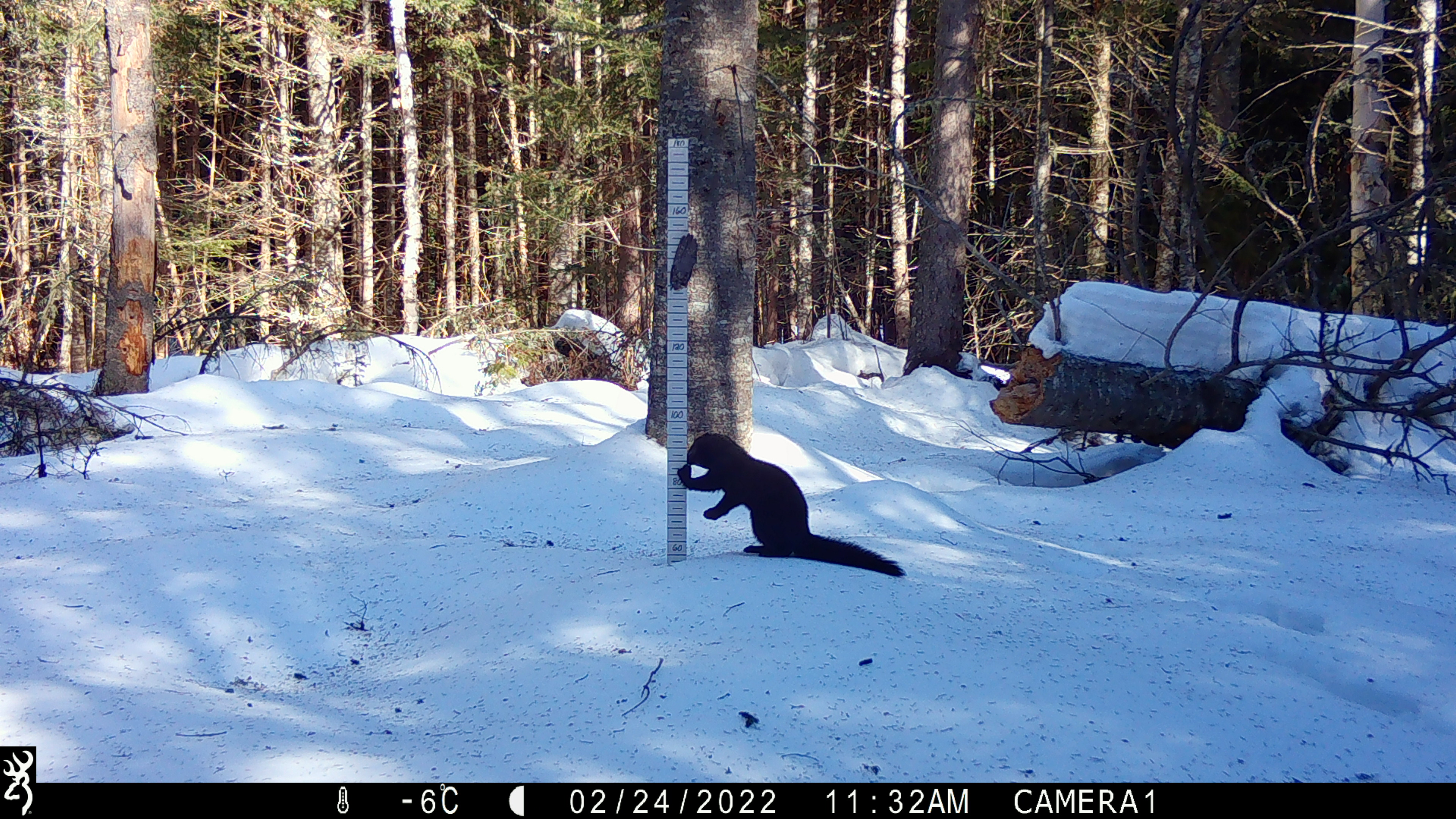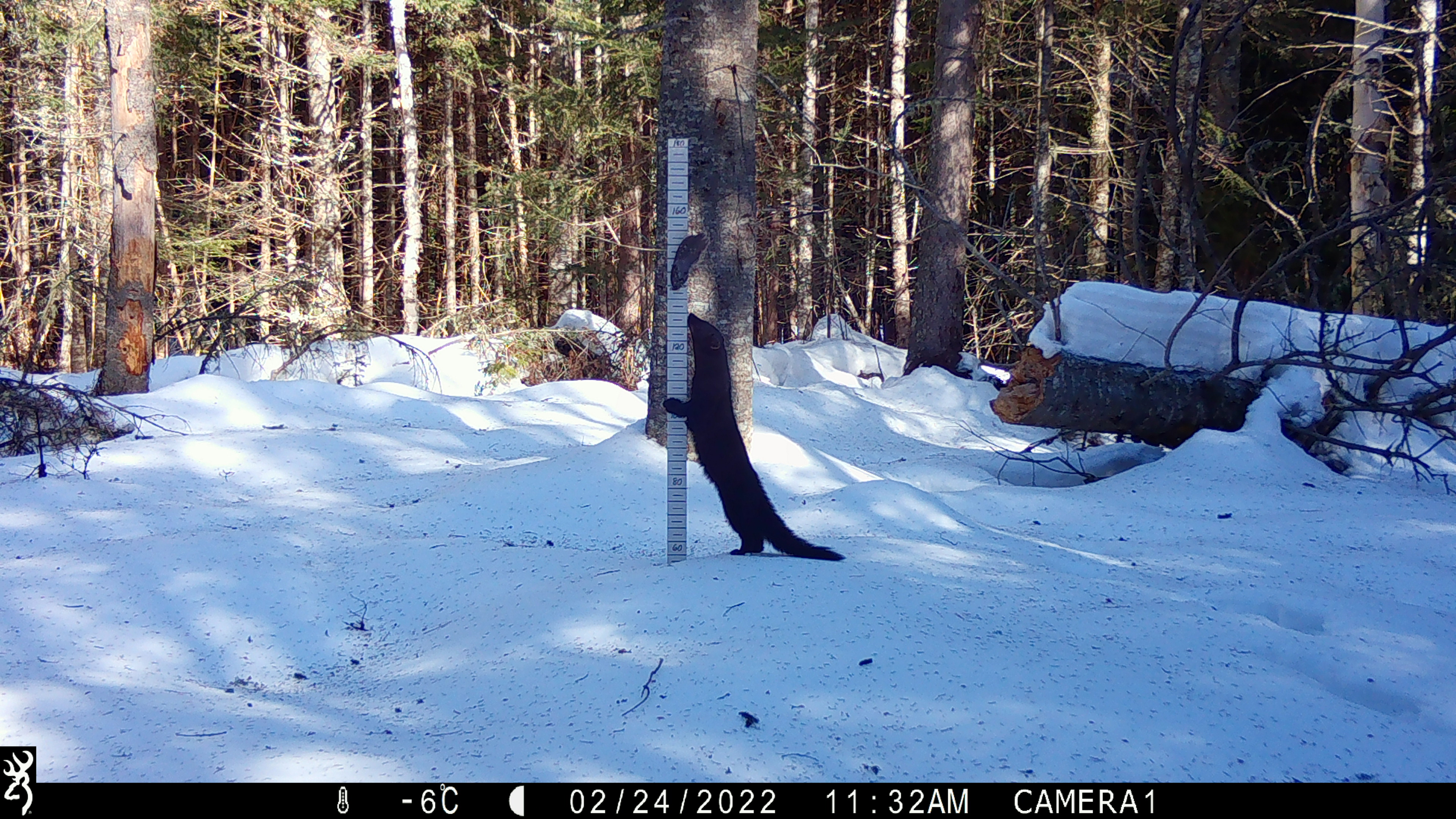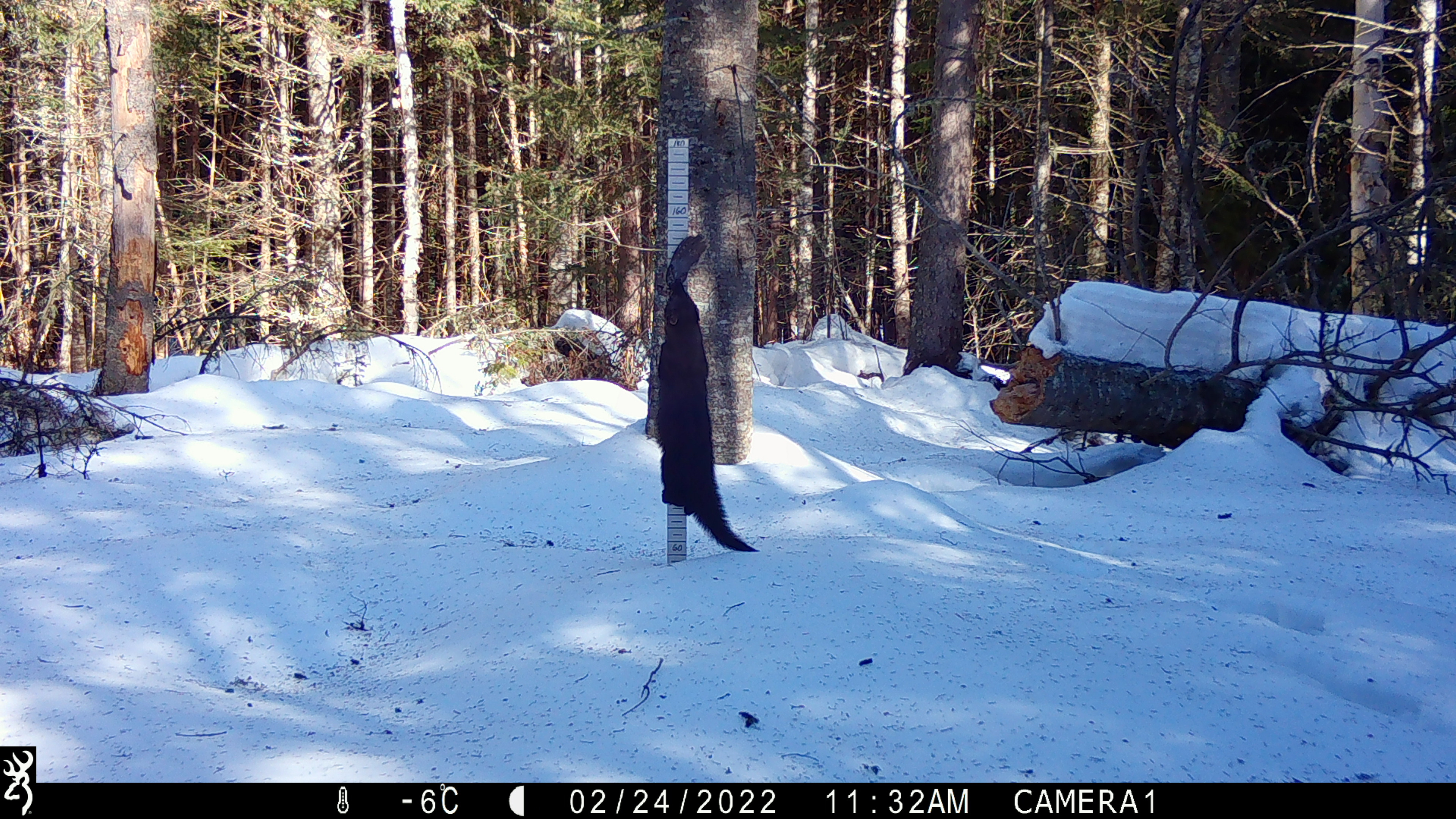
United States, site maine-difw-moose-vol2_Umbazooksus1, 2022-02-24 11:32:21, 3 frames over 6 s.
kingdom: Animalia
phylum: Chordata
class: Mammalia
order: Carnivora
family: Mustelidae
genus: Pekania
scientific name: Pekania pennanti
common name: fisher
Fisher (Pekania pennanti).